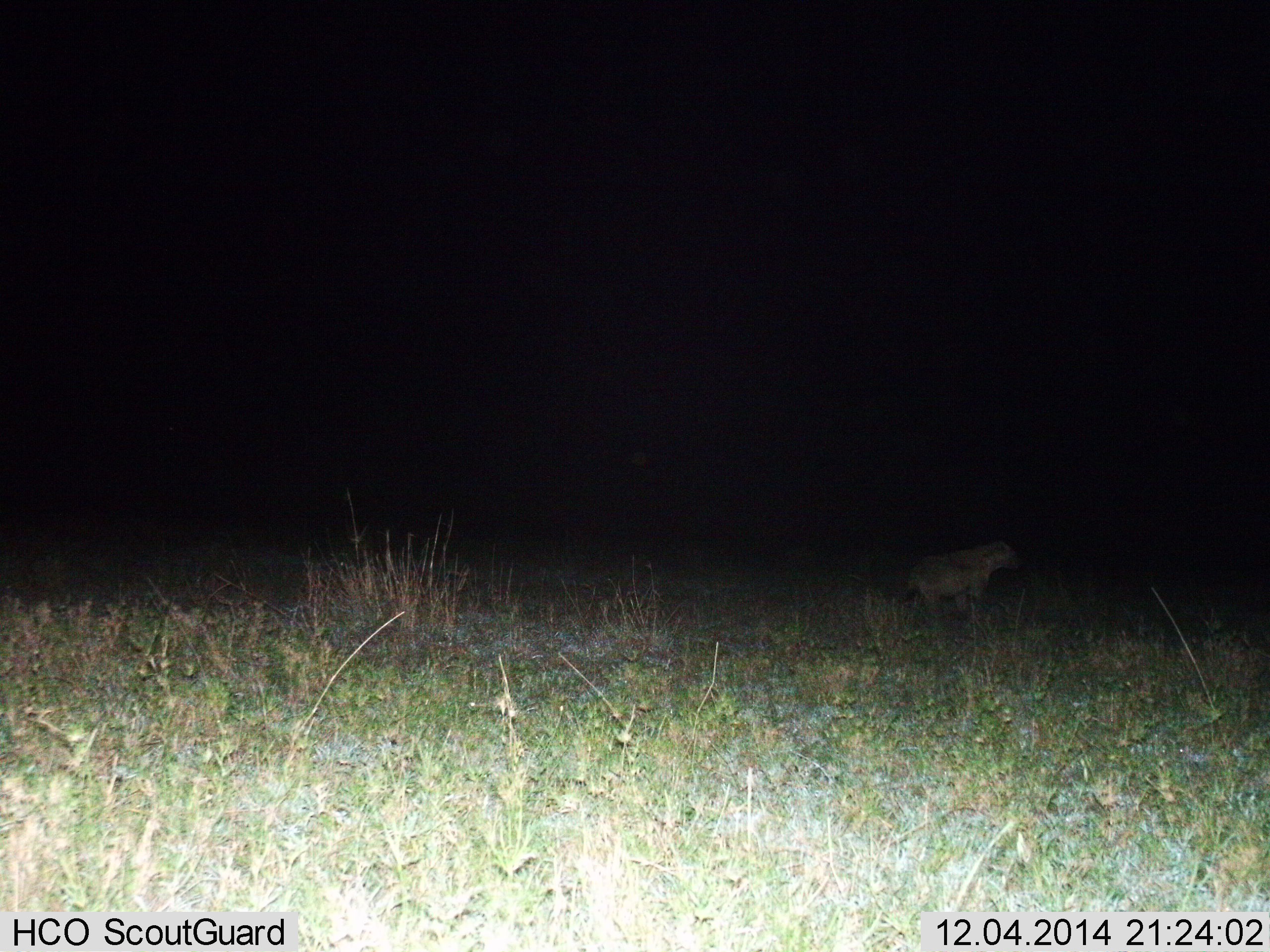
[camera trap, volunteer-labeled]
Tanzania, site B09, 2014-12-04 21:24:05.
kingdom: Animalia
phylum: Chordata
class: Mammalia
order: Carnivora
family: Hyaenidae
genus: Crocuta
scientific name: Crocuta crocuta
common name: spotted hyena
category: hyenaspotted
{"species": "hyenaspotted (spotted hyena) (Crocuta crocuta)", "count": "1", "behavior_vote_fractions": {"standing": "50%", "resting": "10%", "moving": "40%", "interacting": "0%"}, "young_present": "0%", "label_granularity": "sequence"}